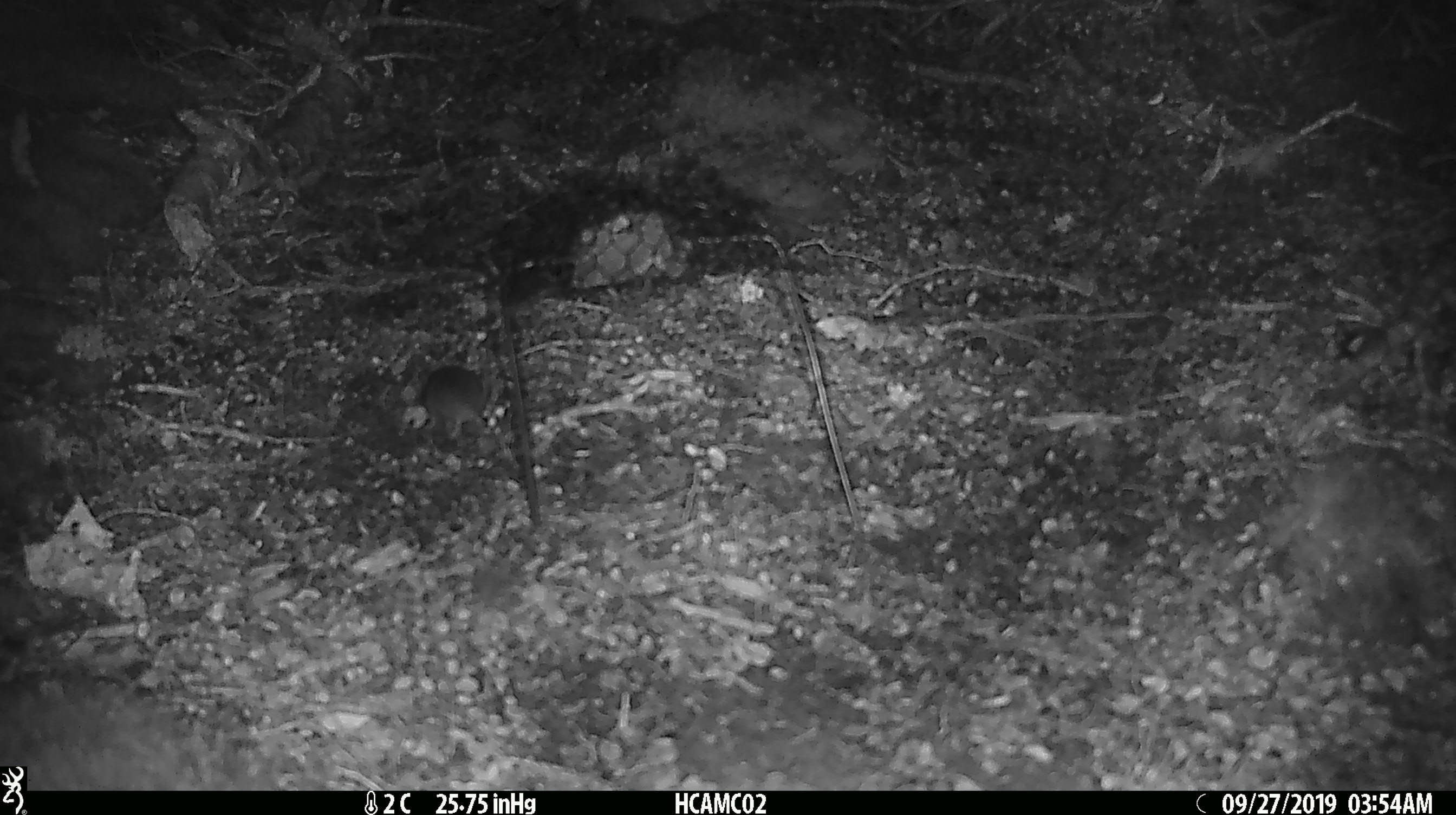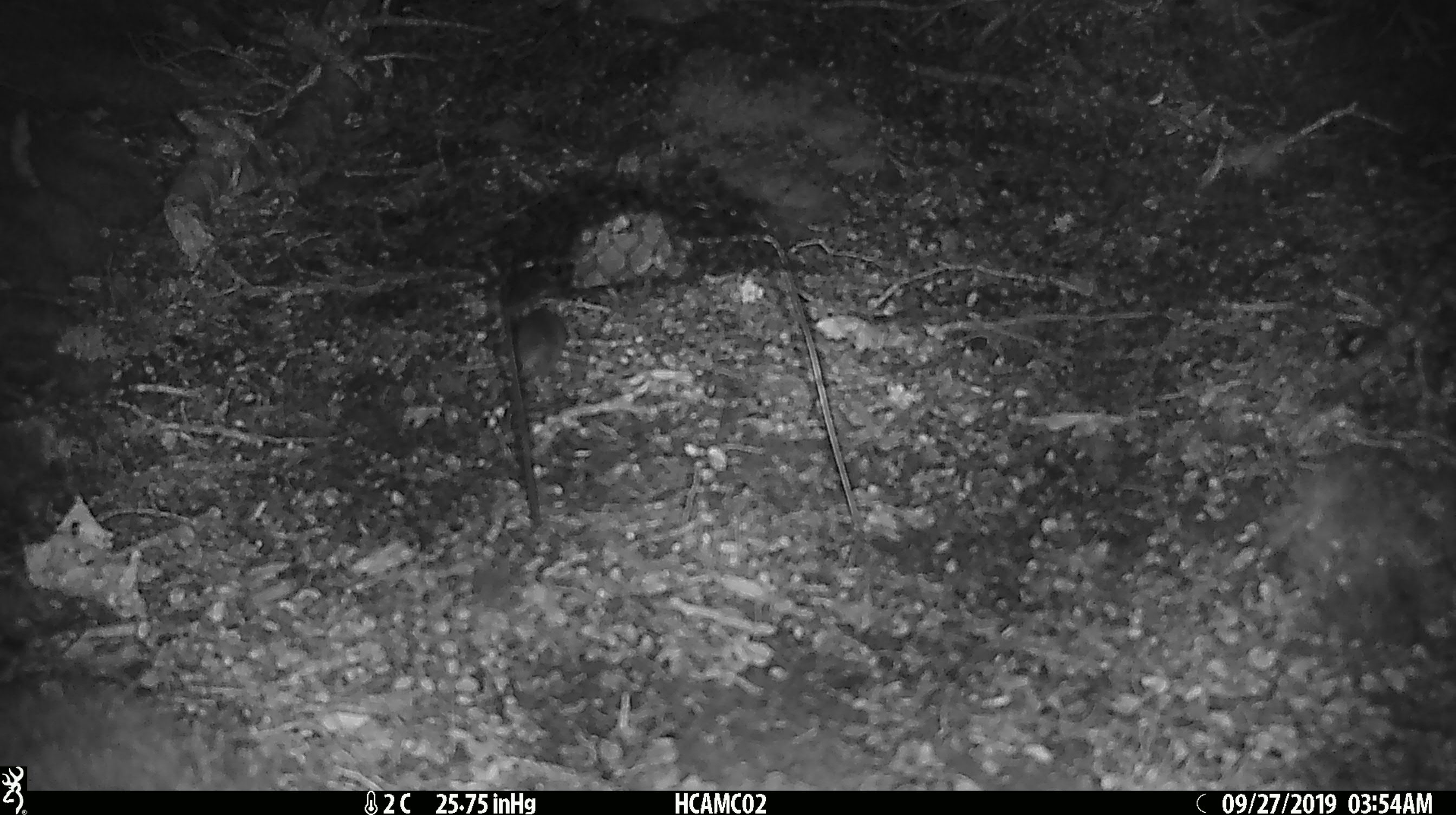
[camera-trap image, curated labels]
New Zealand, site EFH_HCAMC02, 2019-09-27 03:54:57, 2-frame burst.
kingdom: Animalia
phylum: Chordata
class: Mammalia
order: Rodentia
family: Muridae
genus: Mus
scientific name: Mus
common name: mouse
Mouse (Mus).